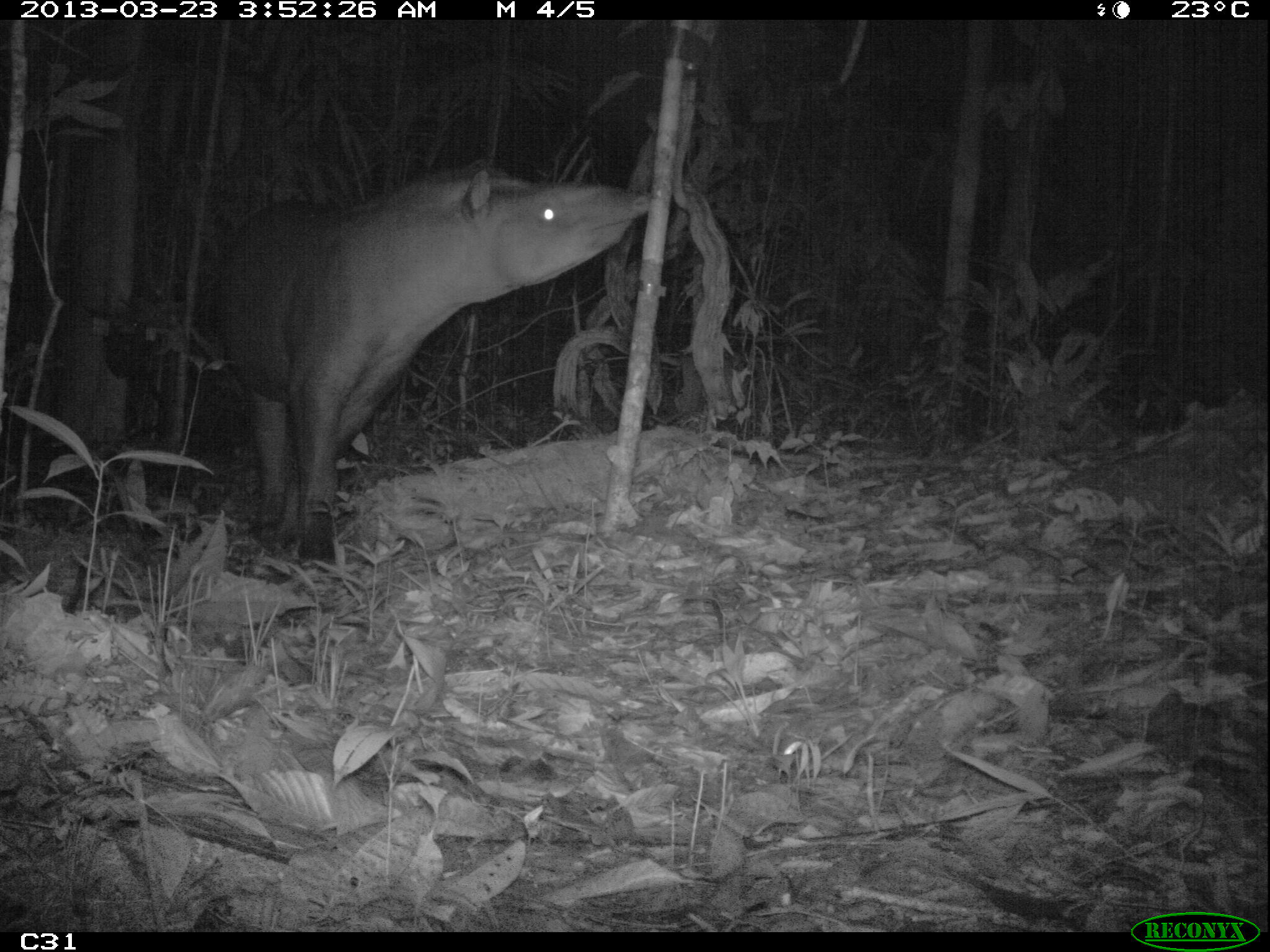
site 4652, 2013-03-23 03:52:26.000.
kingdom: Animalia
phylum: Chordata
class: Mammalia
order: Perissodactyla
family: Tapiridae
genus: Tapirus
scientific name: Tapirus terrestris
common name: south american tapir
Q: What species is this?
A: Tapirus terrestris (south american tapir).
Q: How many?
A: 1.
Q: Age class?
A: Adult.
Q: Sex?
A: Female.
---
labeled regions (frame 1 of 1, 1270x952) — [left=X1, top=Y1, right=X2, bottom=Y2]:
tapirus terrestris: [left=203, top=162, right=654, bottom=560]